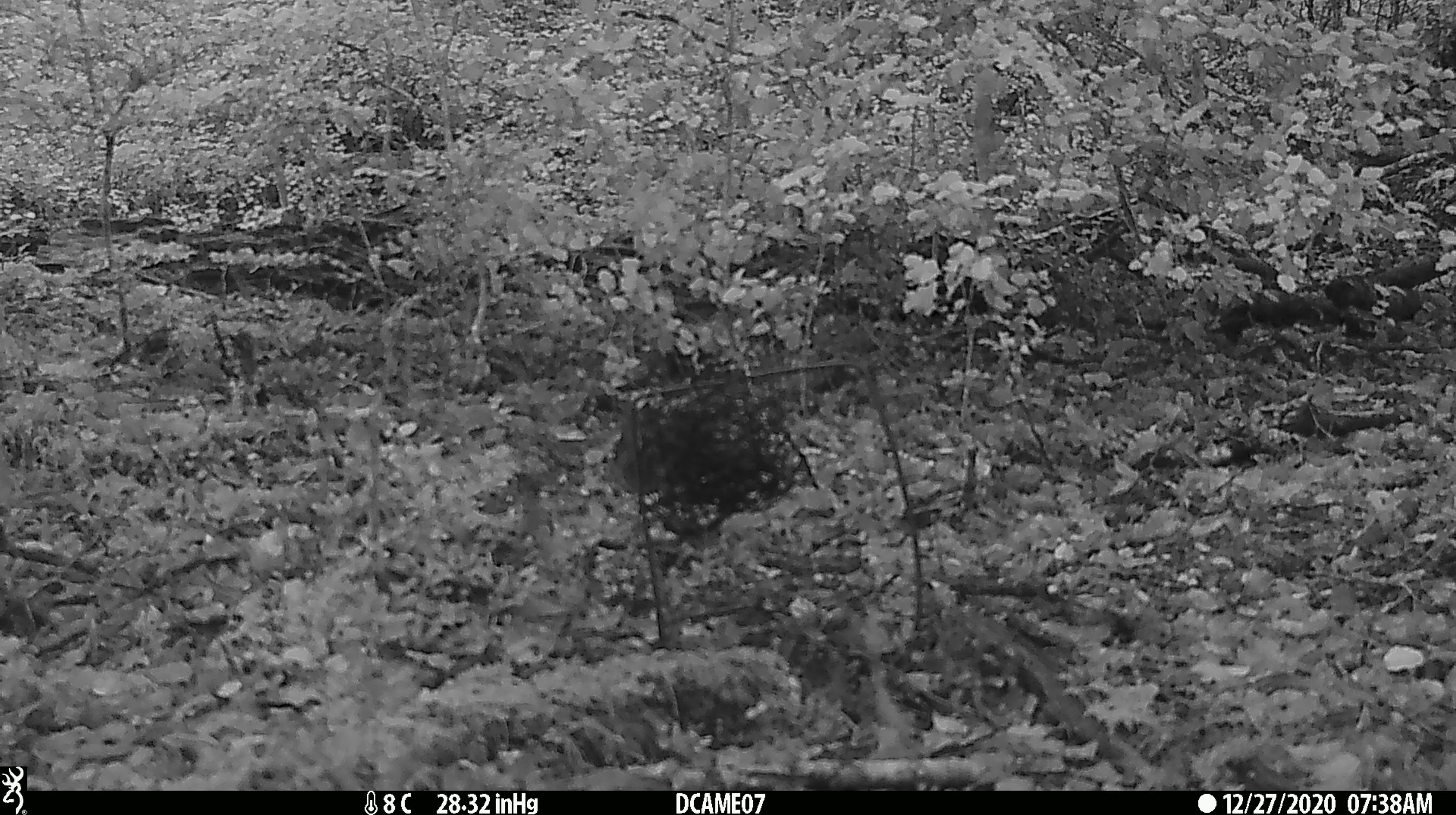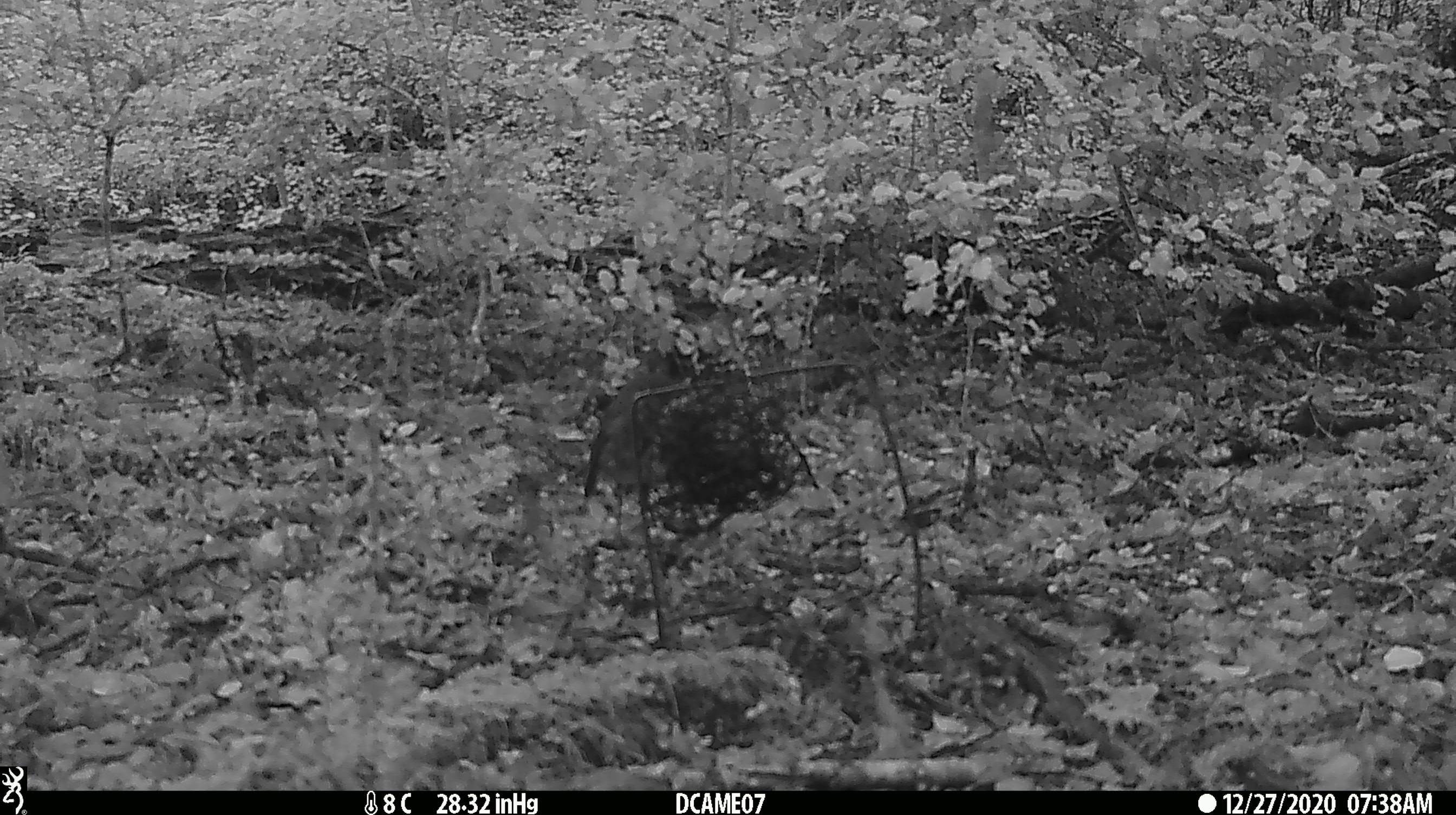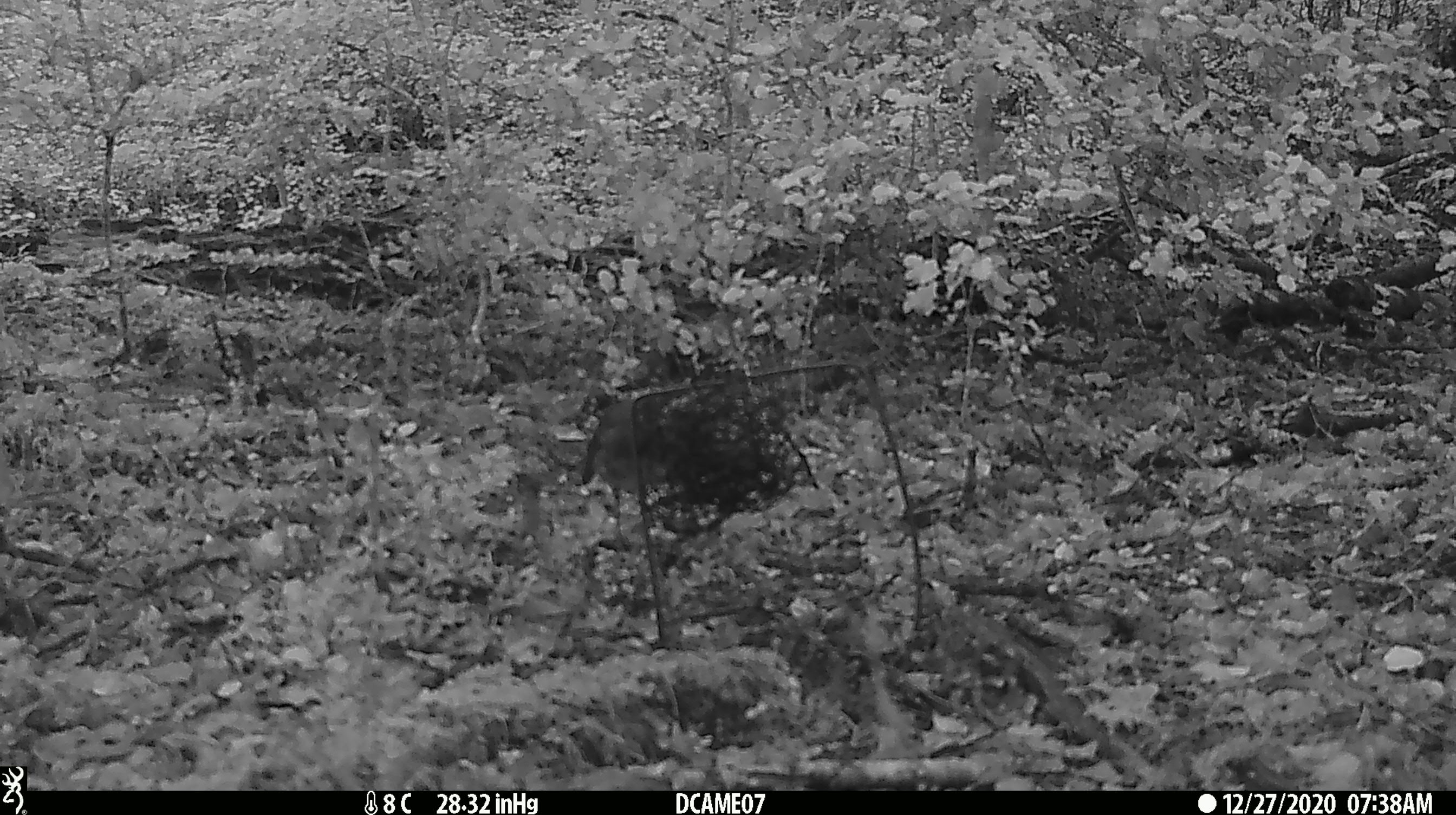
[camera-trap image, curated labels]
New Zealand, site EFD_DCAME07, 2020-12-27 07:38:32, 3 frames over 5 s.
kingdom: Animalia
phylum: Chordata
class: Aves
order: Passeriformes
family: Petroicidae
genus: Petroica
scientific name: Petroica australis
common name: new zealand robin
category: robin